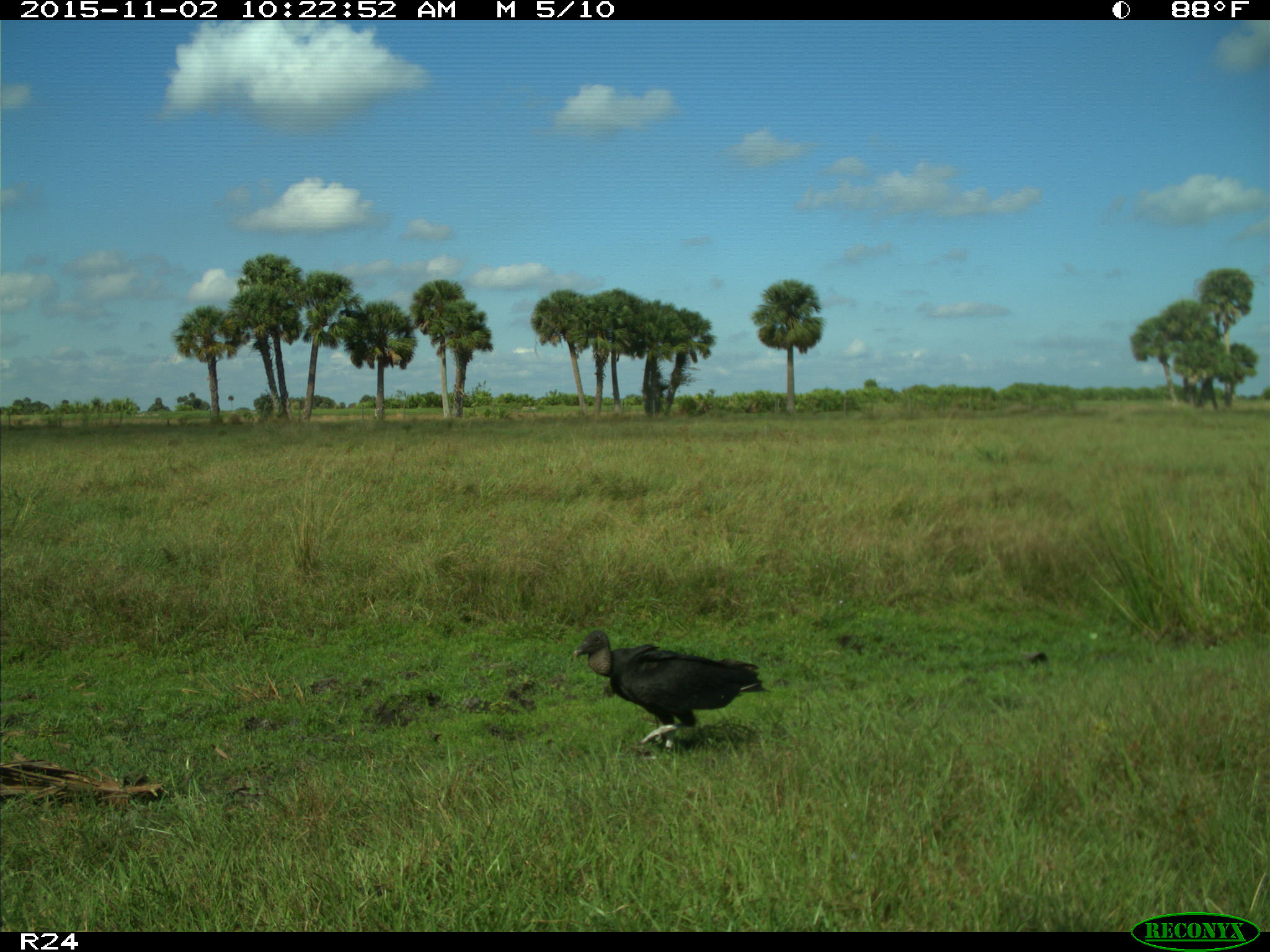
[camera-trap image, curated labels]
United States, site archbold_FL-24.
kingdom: Animalia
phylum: Chordata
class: Aves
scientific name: Aves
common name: birds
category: unidentified bird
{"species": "unidentified bird (birds) (Aves)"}